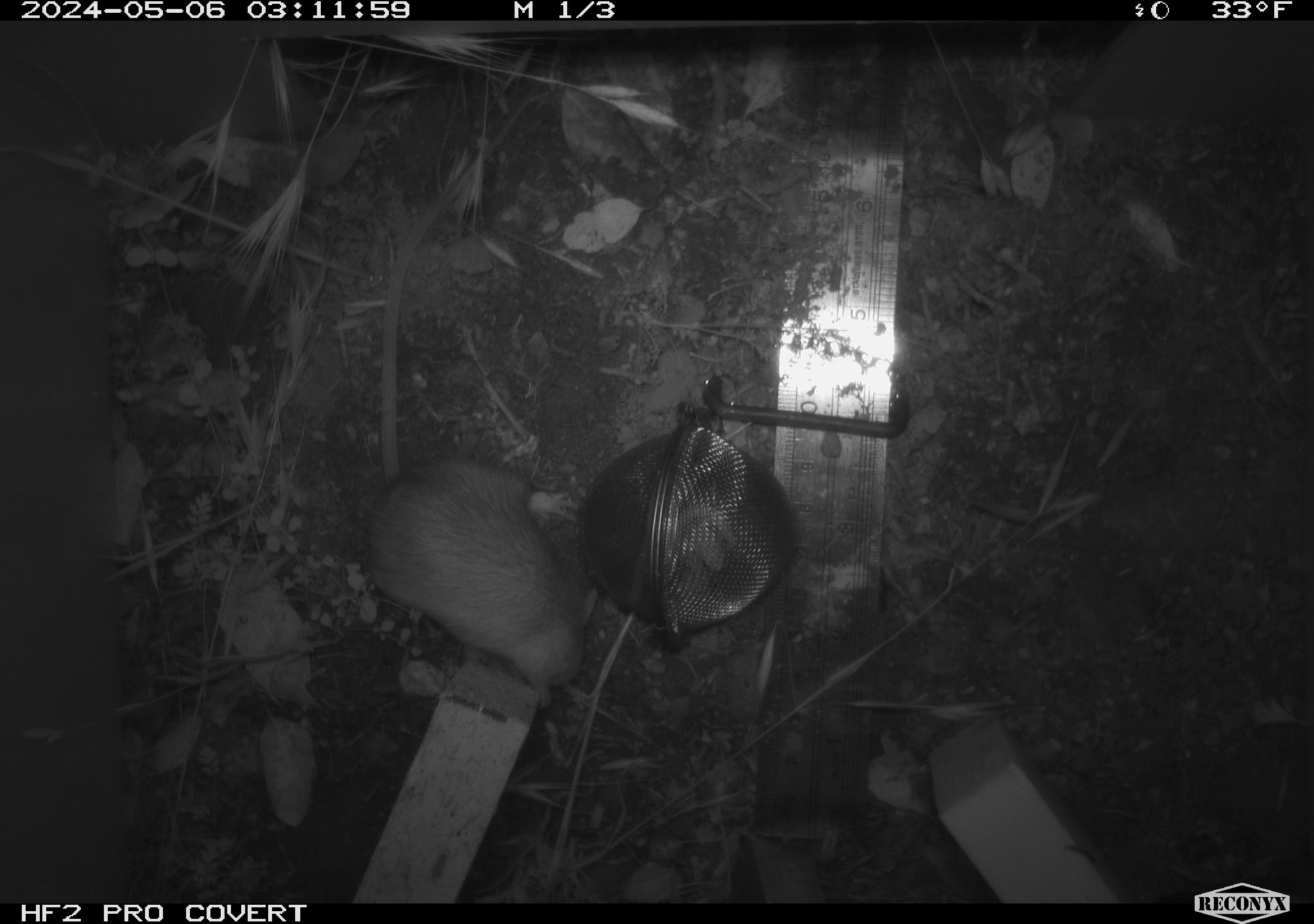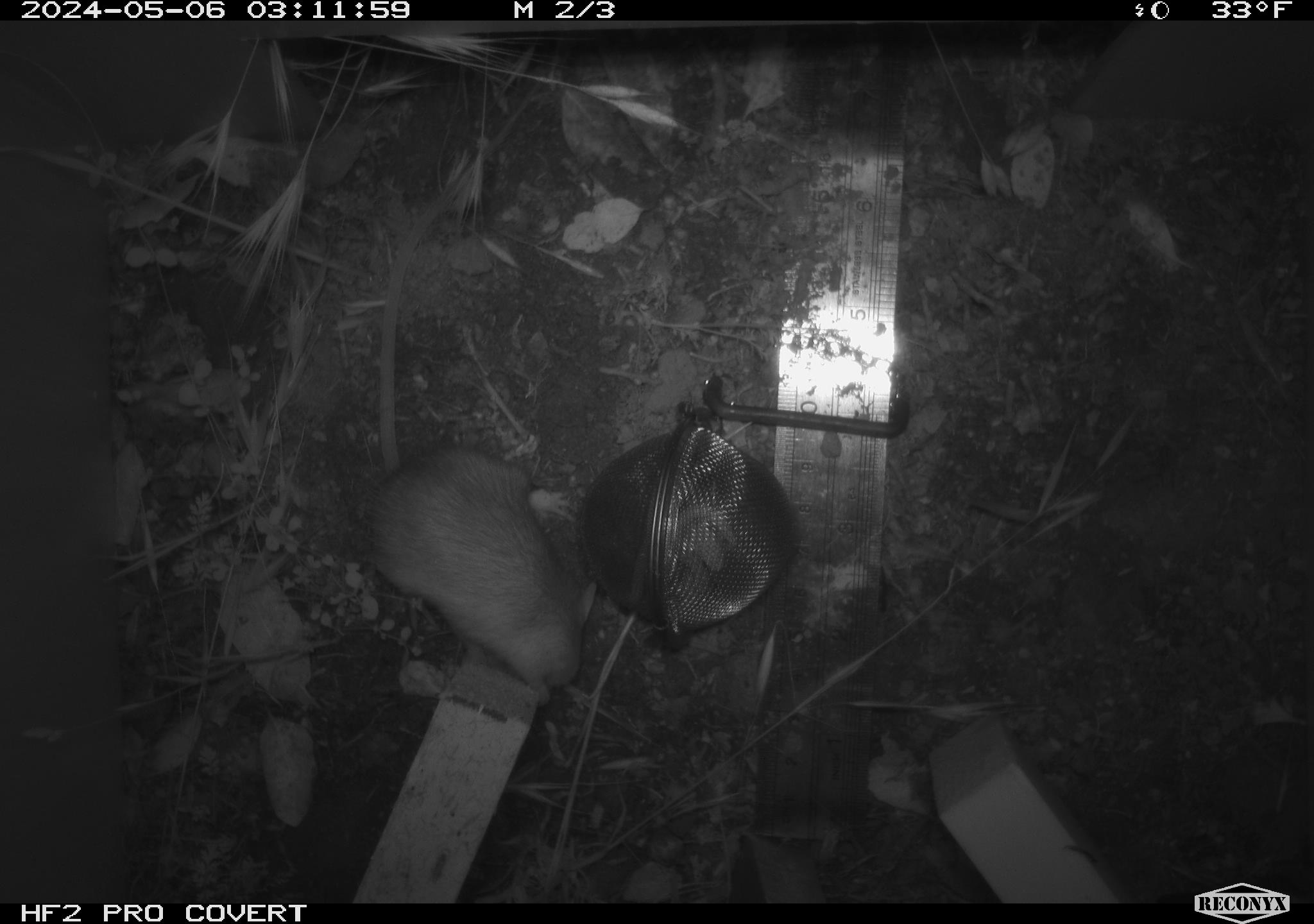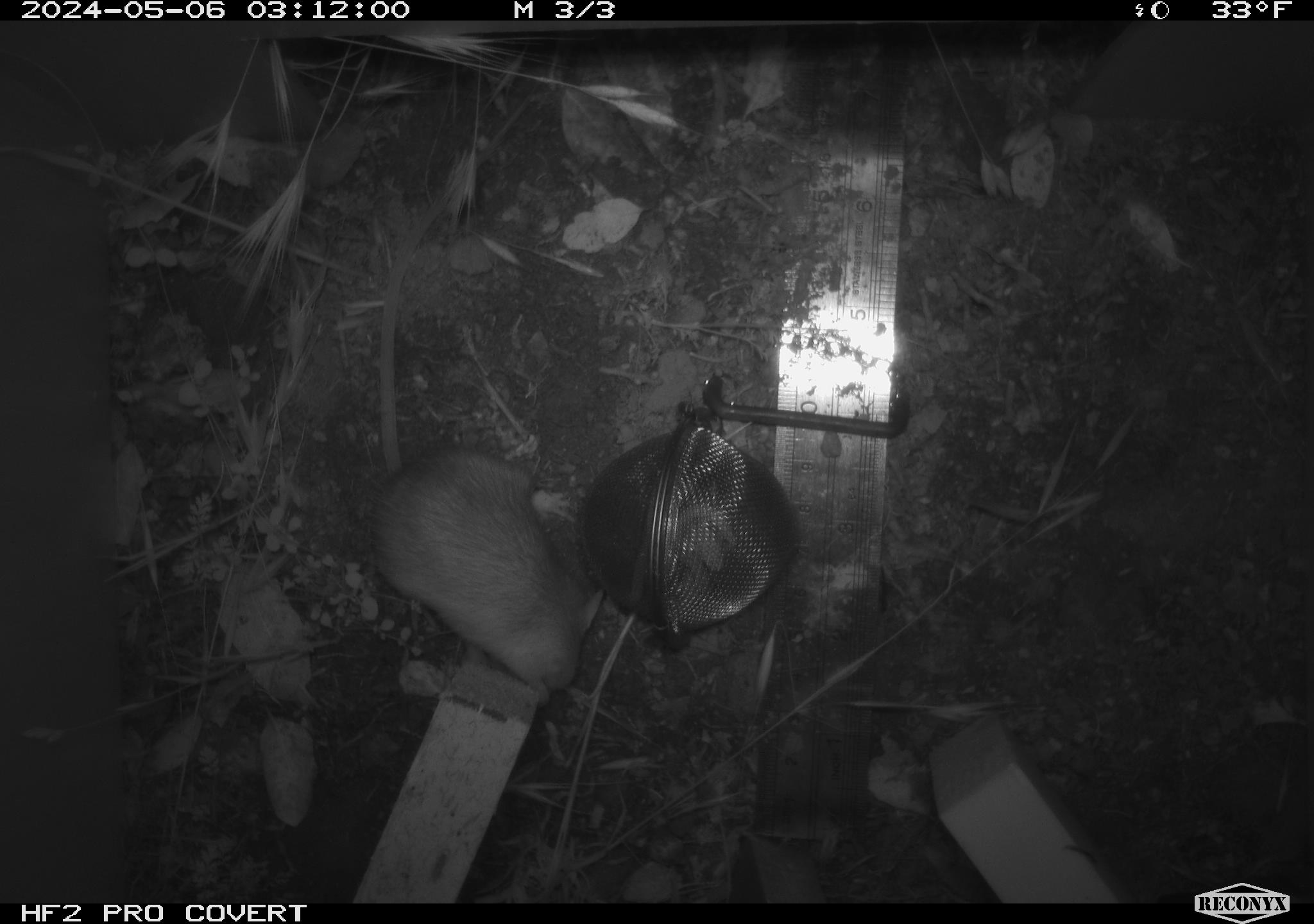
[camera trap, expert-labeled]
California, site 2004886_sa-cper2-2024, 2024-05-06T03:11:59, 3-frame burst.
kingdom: Animalia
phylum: Chordata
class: Mammalia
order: Rodentia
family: Heteromyidae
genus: Dipodomys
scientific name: Dipodomys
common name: kangaroo rats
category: dipodomys species